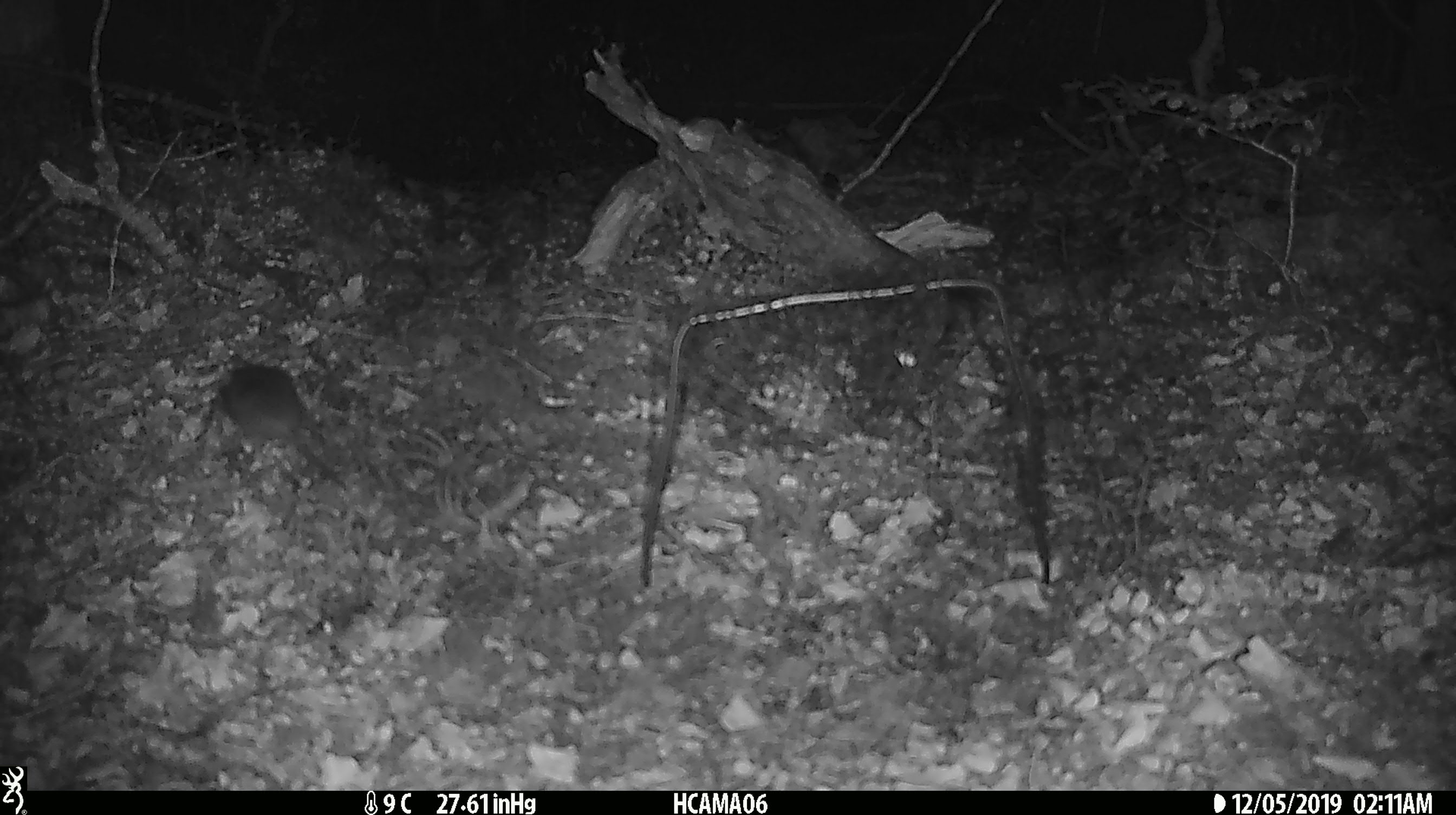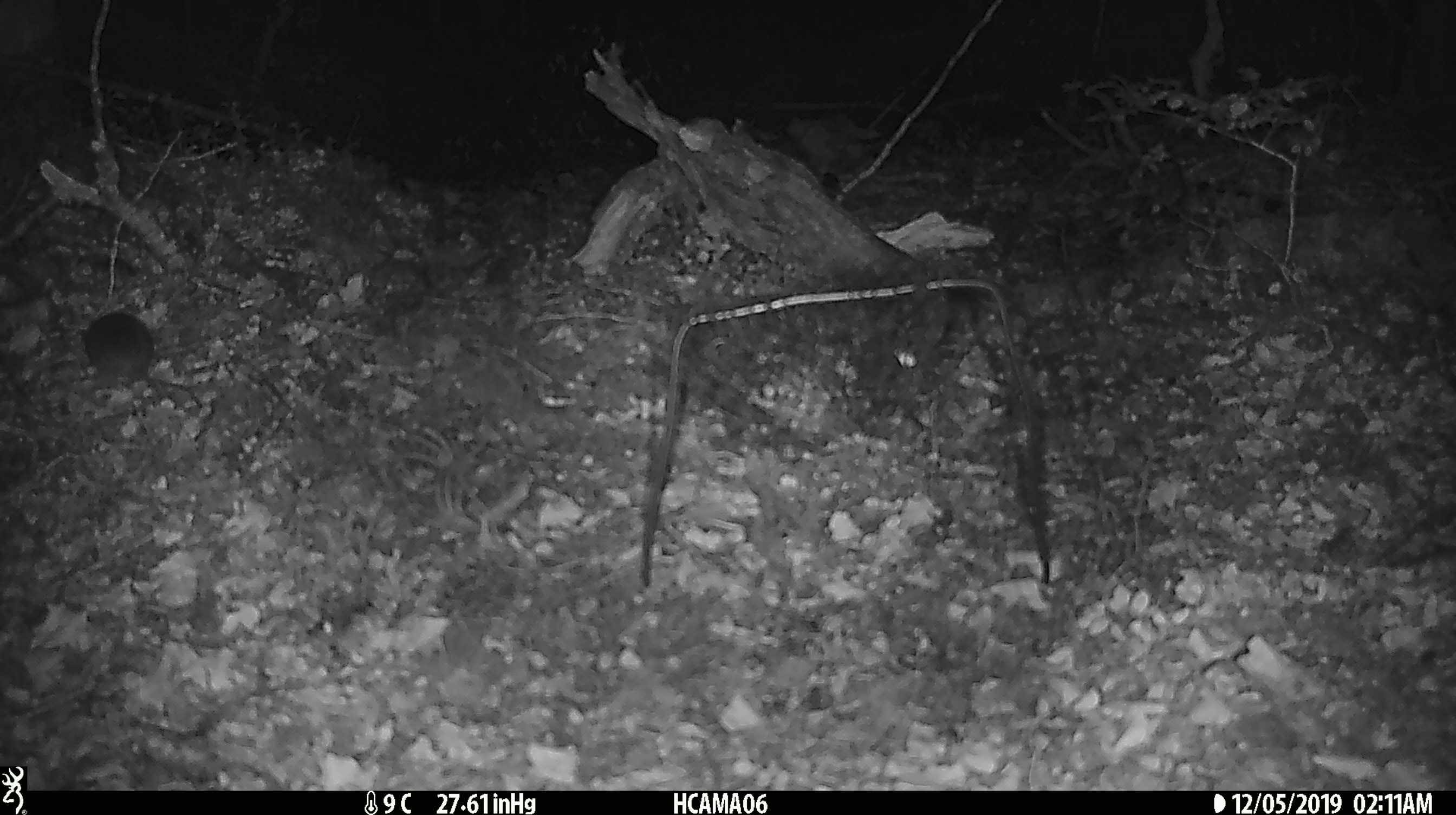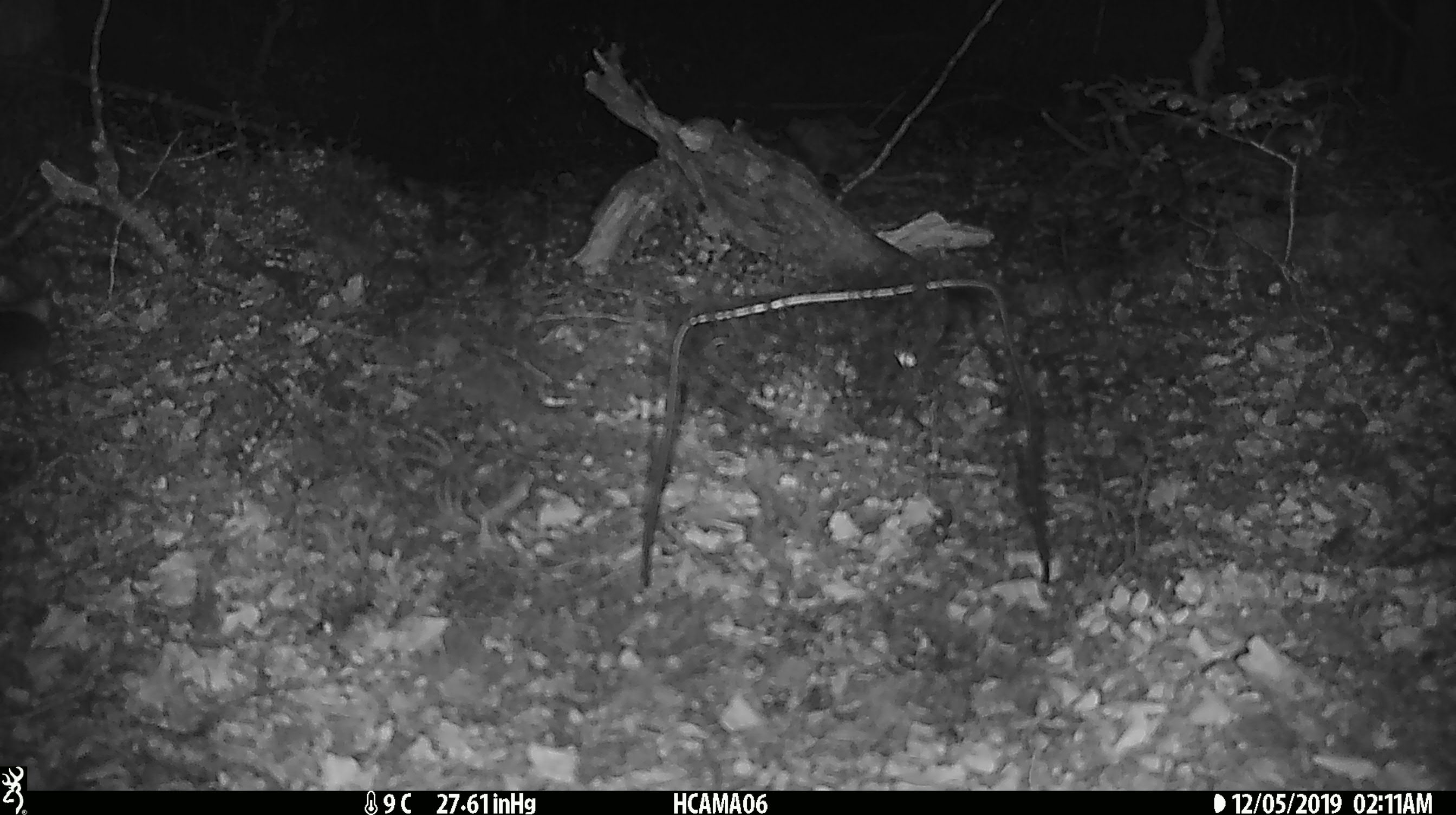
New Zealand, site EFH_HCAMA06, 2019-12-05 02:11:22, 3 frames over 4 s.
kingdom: Animalia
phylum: Chordata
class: Mammalia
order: Rodentia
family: Muridae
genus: Mus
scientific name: Mus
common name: mouse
Mouse (Mus).